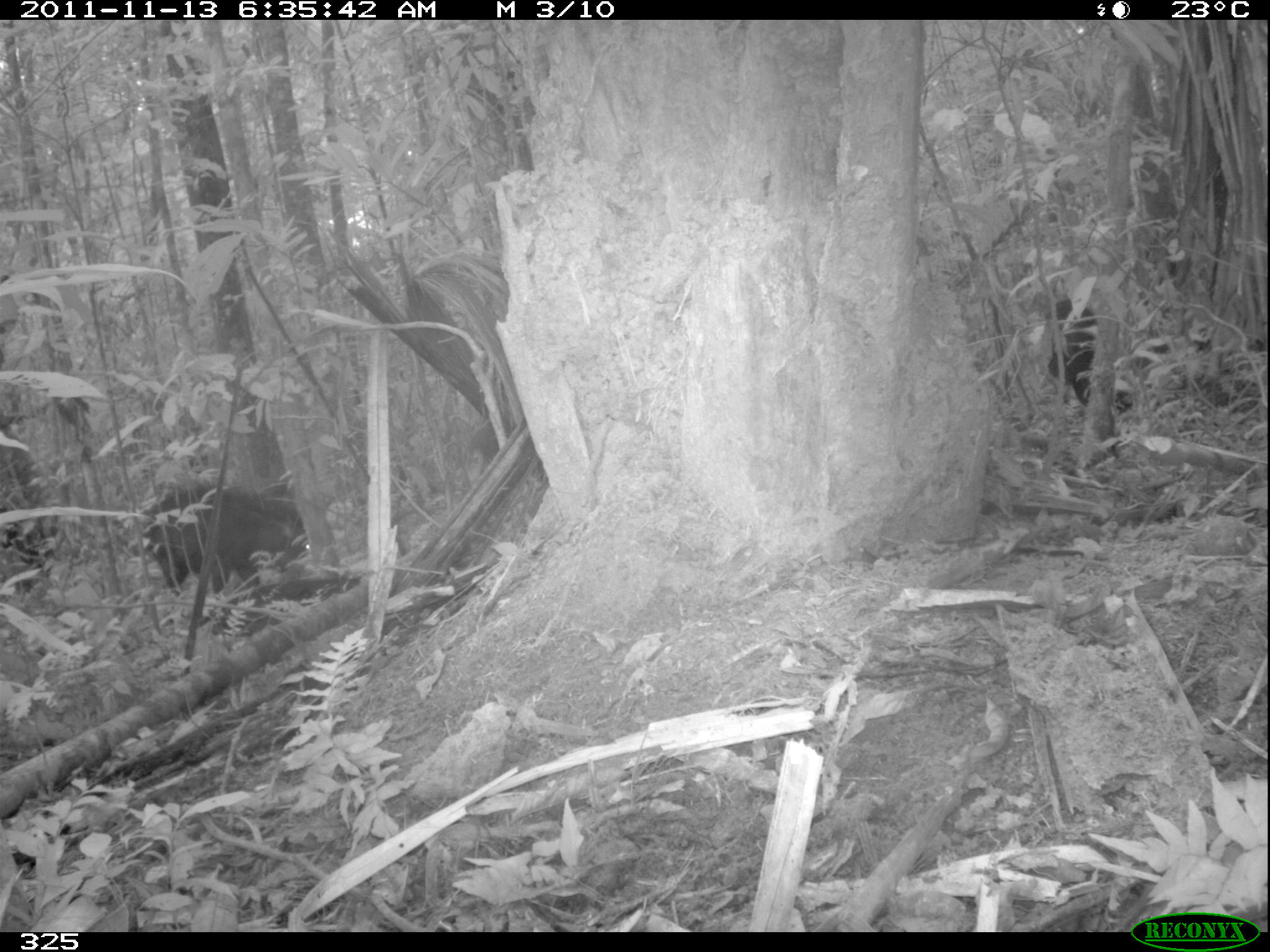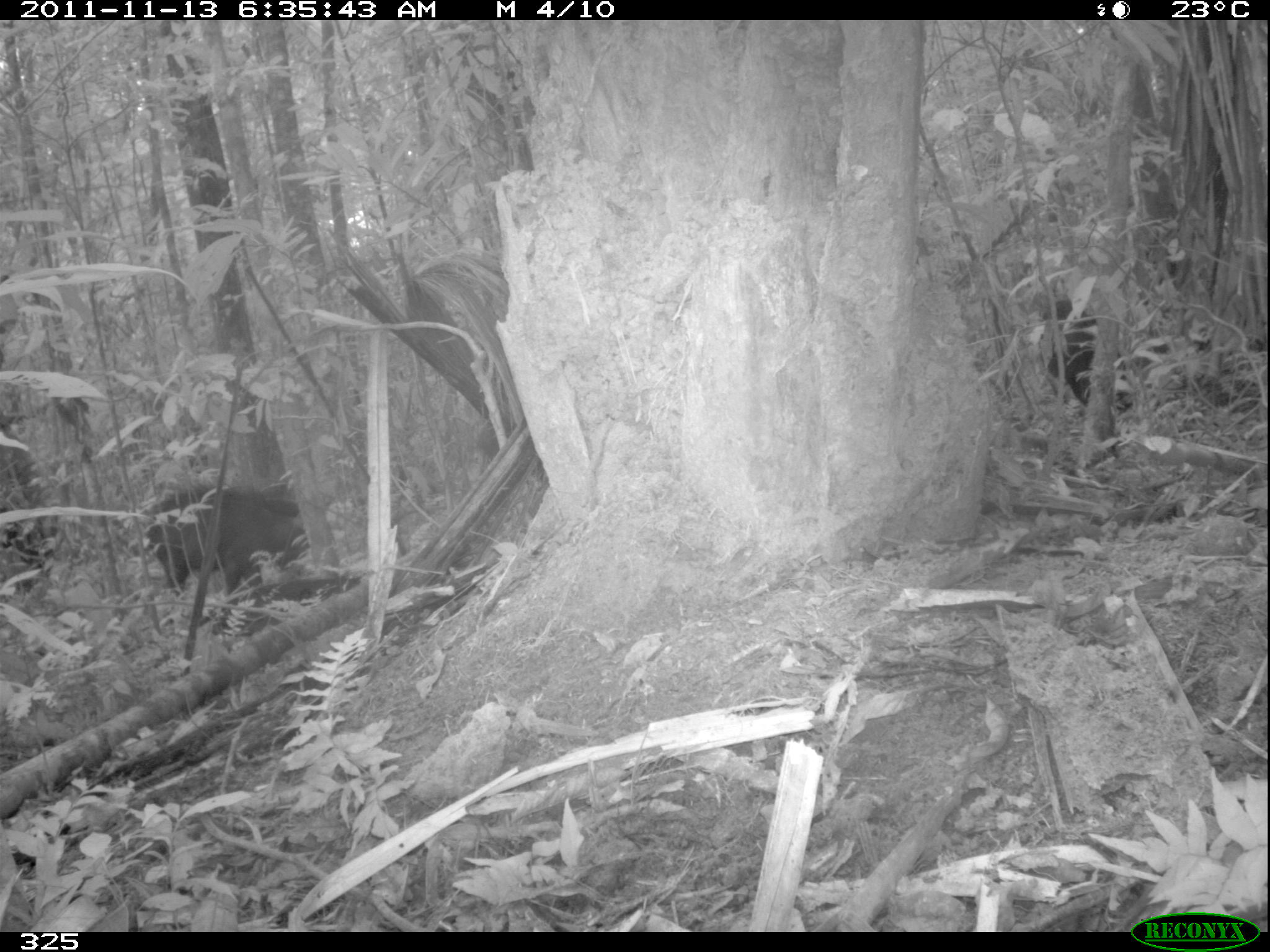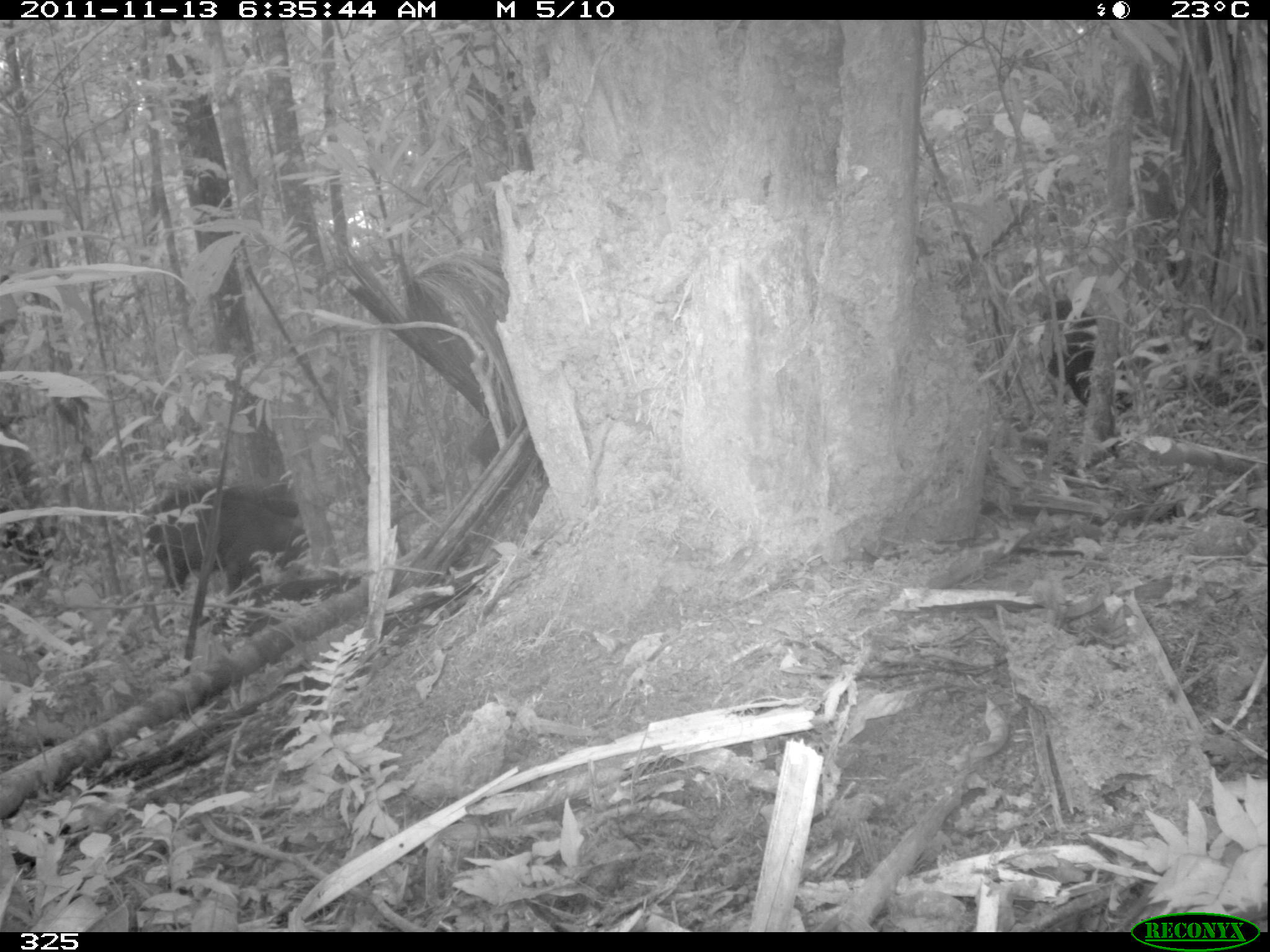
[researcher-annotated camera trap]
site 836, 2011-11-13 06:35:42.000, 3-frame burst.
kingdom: Animalia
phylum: Chordata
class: Mammalia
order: Artiodactyla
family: Tayassuidae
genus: Tayassu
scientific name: Tayassu pecari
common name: white-lipped peccary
Tayassu pecari (white-lipped peccary).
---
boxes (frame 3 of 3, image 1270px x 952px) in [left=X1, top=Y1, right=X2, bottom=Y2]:
tayassu pecari: [left=139, top=482, right=308, bottom=605]; [left=1039, top=298, right=1099, bottom=407]; [left=465, top=416, right=499, bottom=469]